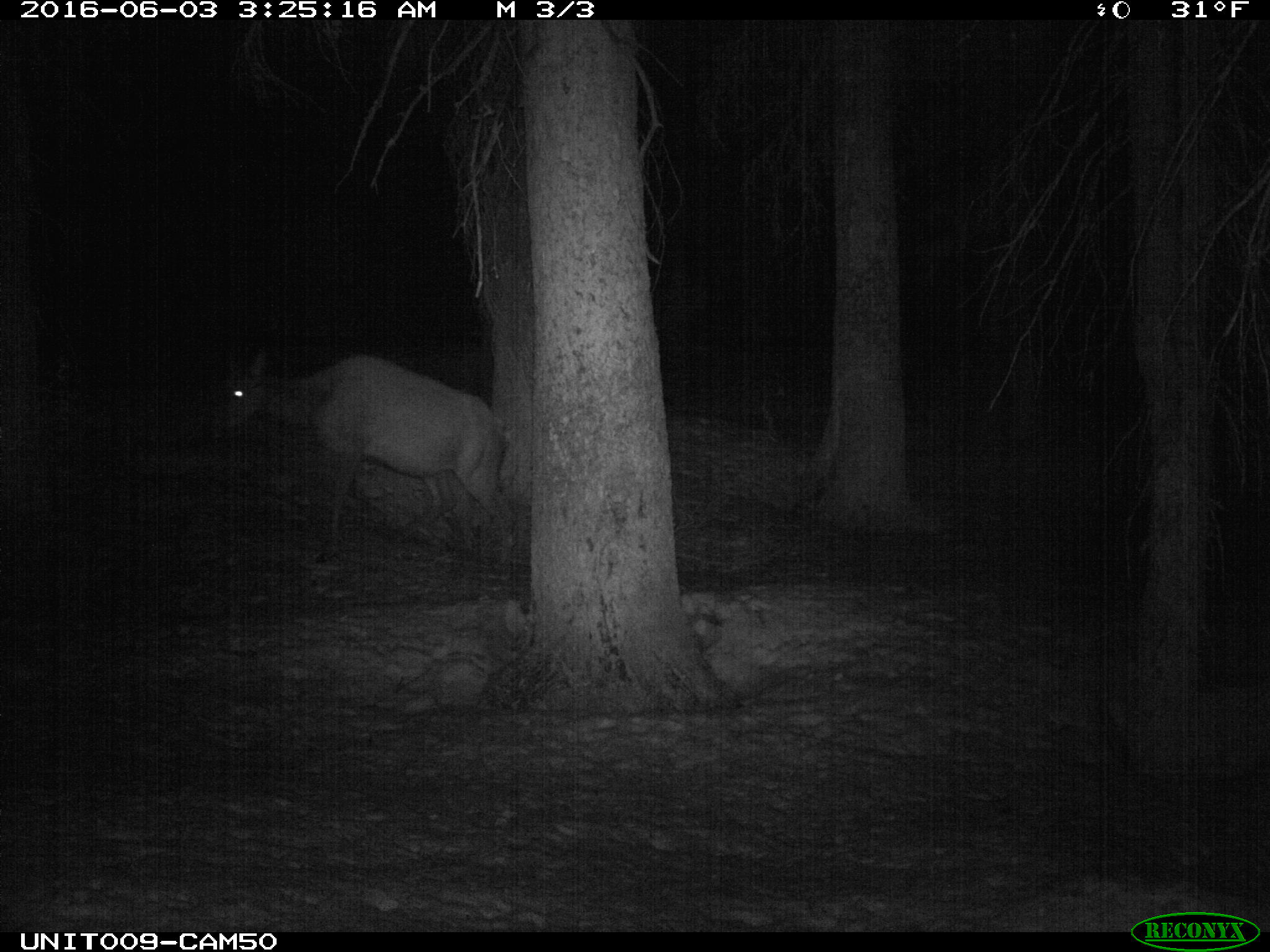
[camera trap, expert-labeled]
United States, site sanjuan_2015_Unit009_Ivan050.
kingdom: Animalia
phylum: Chordata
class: Mammalia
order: Artiodactyla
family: Cervidae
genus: Cervus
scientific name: Cervus elaphus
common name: red deer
Cervus elaphus (red deer).